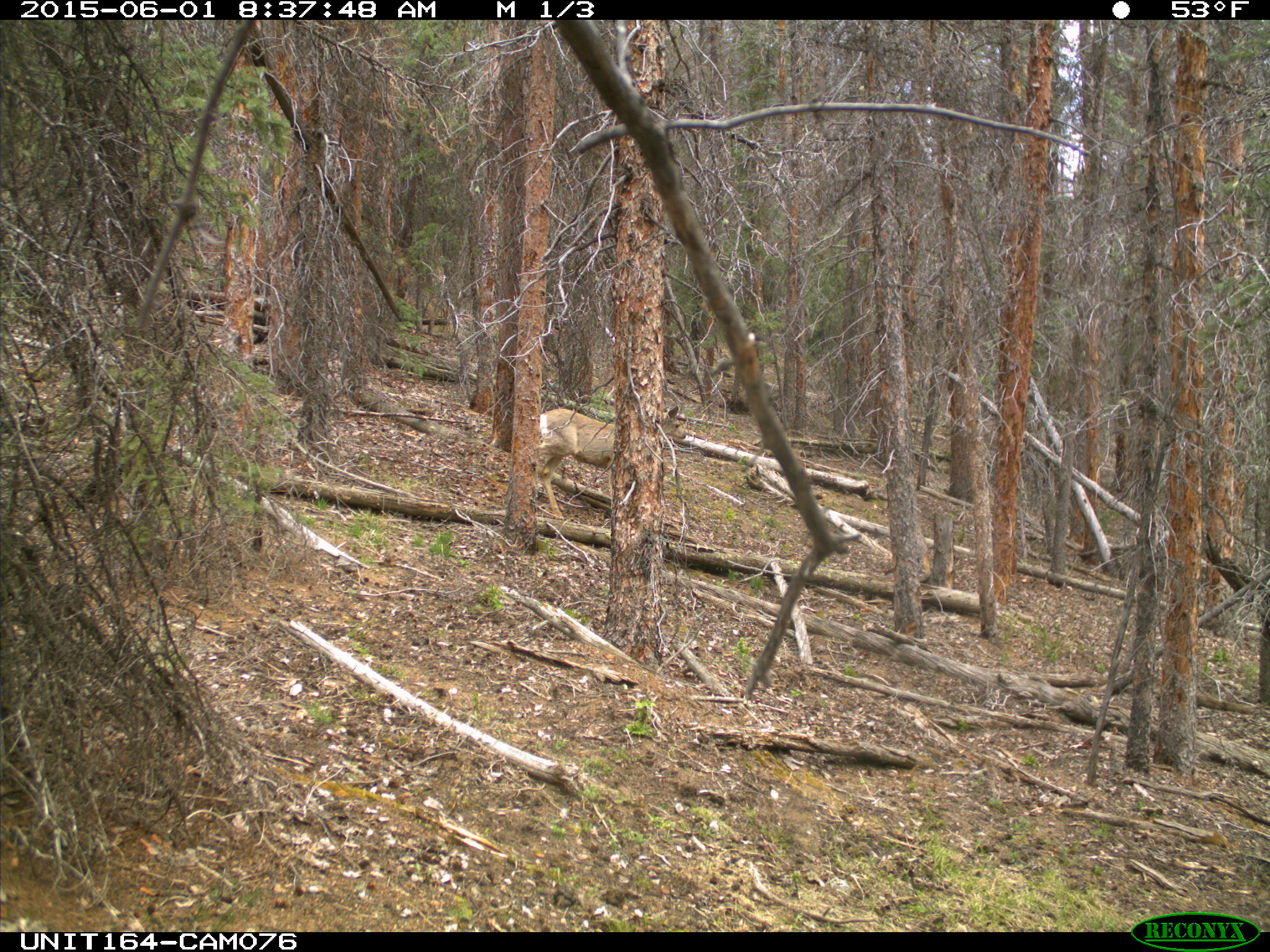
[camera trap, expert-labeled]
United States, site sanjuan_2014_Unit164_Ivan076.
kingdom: Animalia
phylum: Chordata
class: Mammalia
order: Artiodactyla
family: Cervidae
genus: Odocoileus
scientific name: Odocoileus hemionus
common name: mule deer